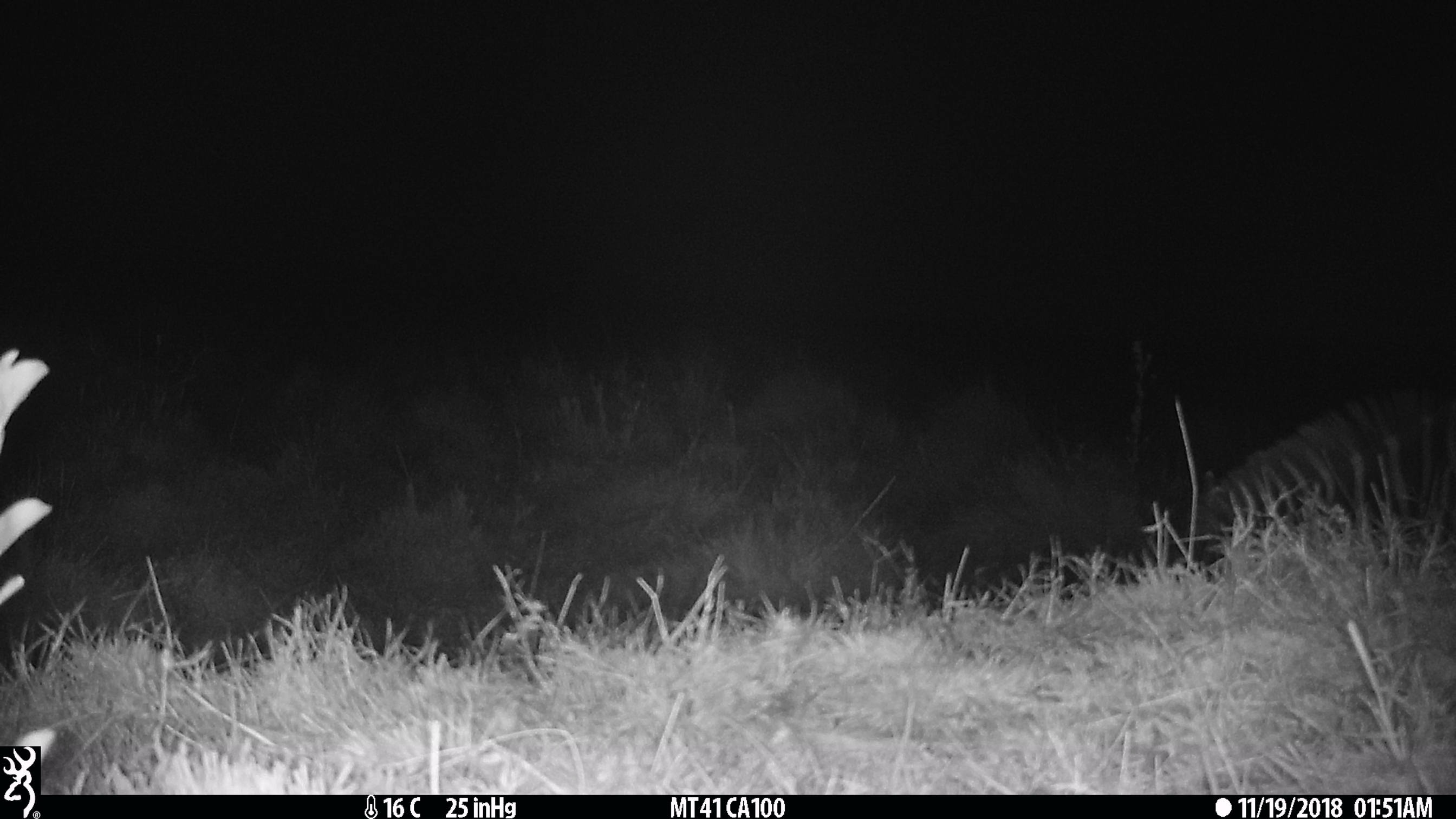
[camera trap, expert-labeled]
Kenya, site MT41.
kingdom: Animalia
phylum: Chordata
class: Mammalia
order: Perissodactyla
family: Equidae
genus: Equus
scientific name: Equus quagga burchellii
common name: burchell's zebra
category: zebra